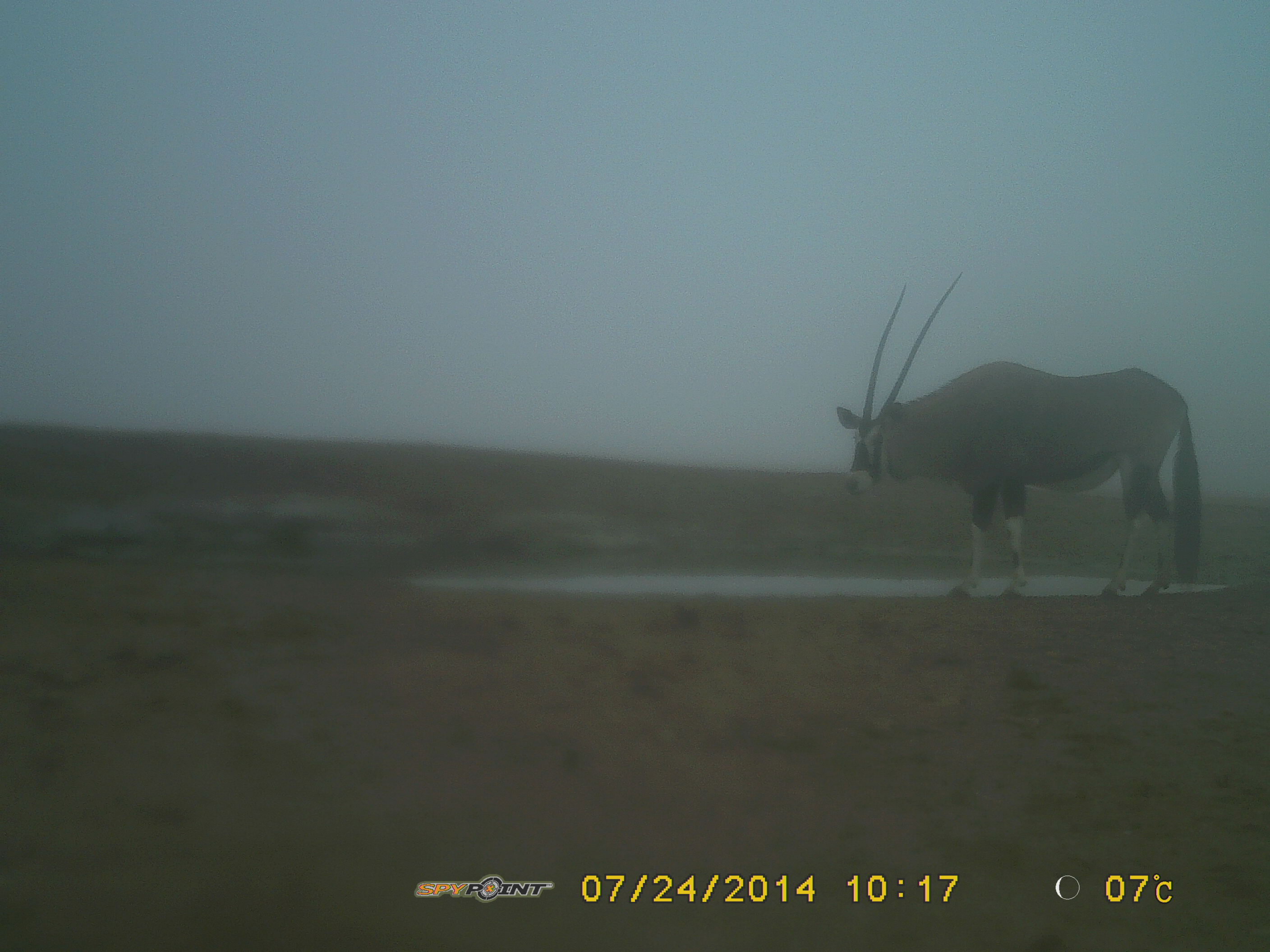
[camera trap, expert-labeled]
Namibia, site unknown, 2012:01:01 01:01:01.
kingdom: Animalia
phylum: Chordata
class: Mammalia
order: Artiodactyla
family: Bovidae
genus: Oryx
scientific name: Oryx gazella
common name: gemsbok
Oryx gazella (gemsbok).